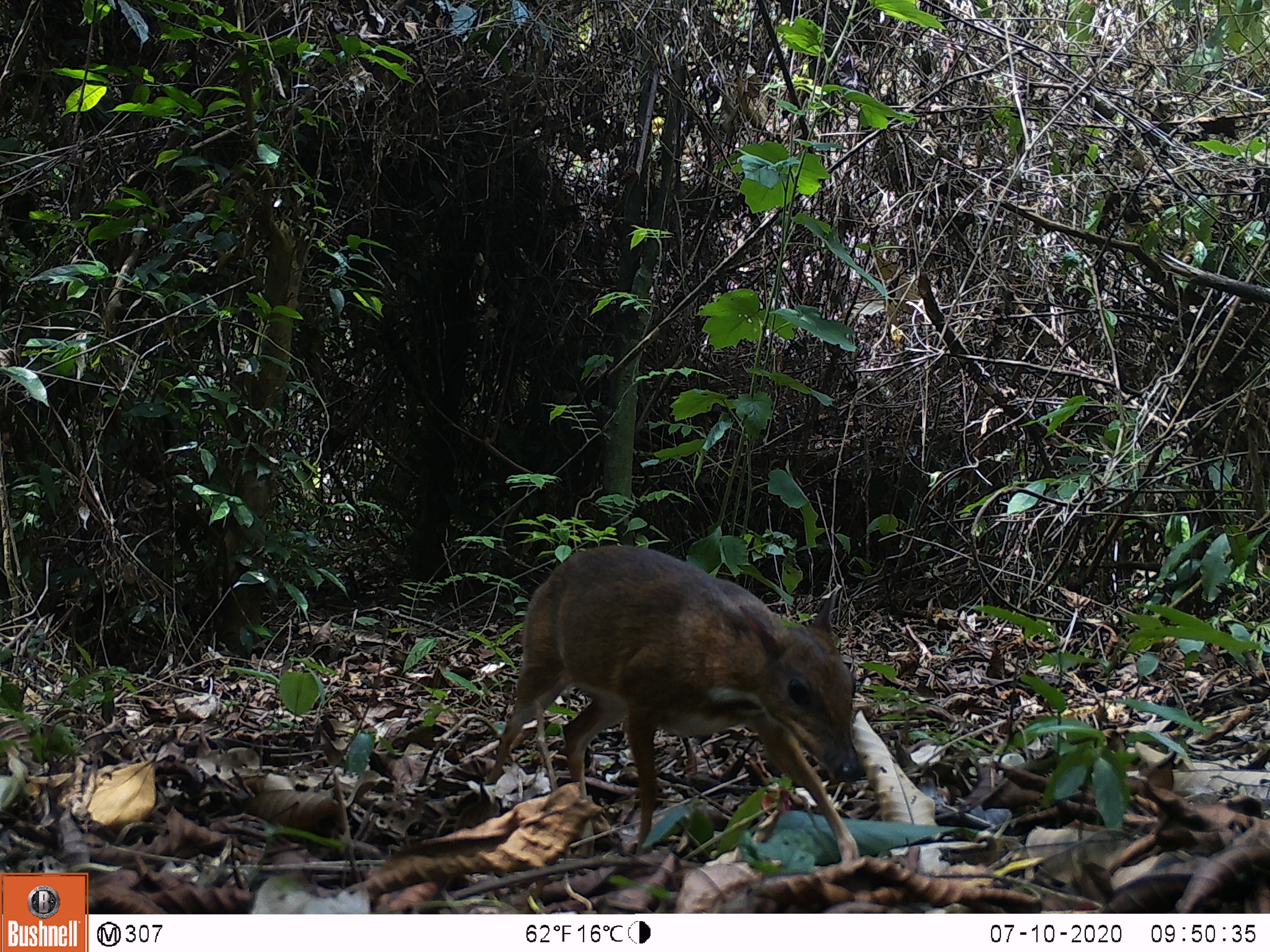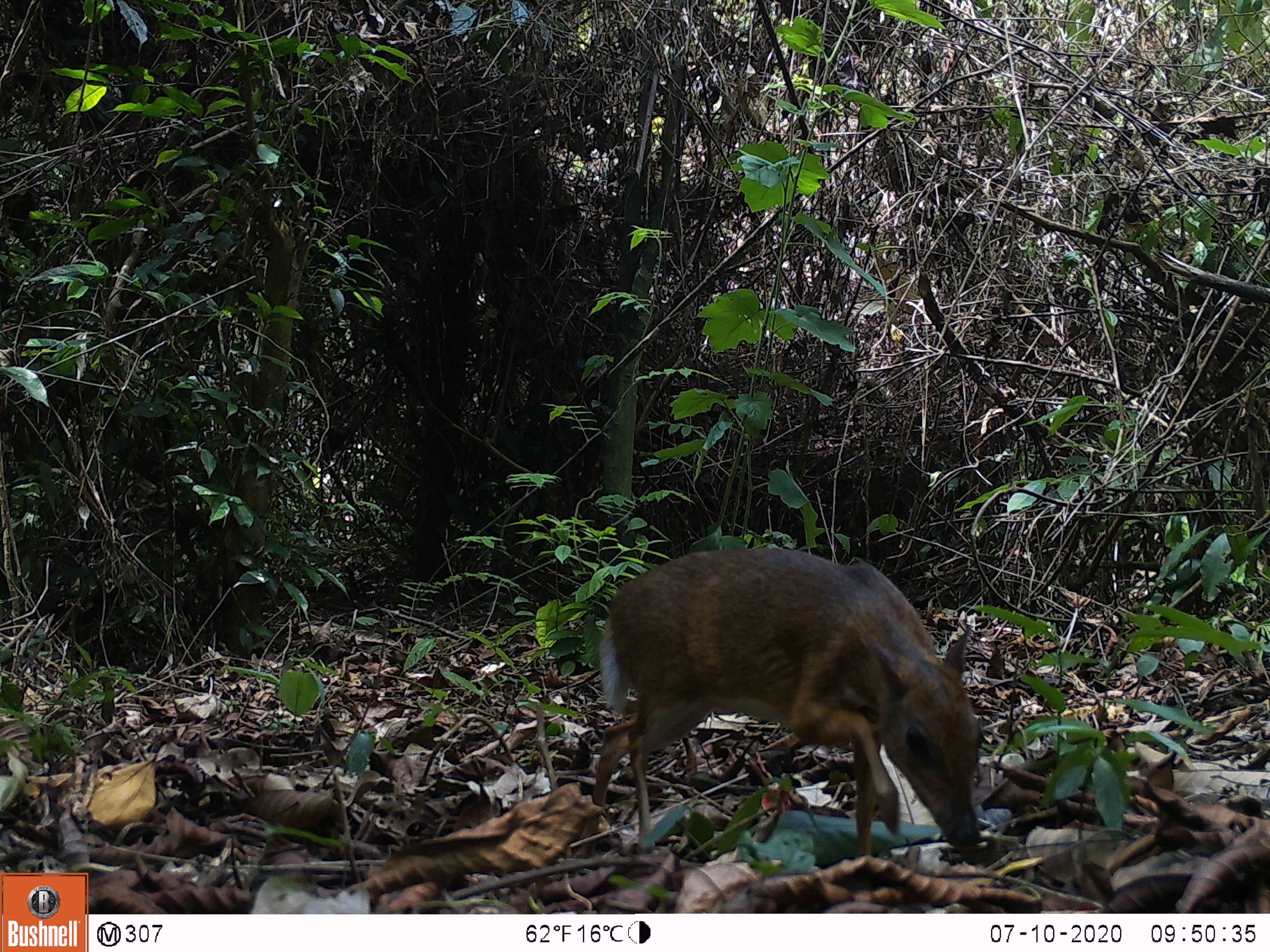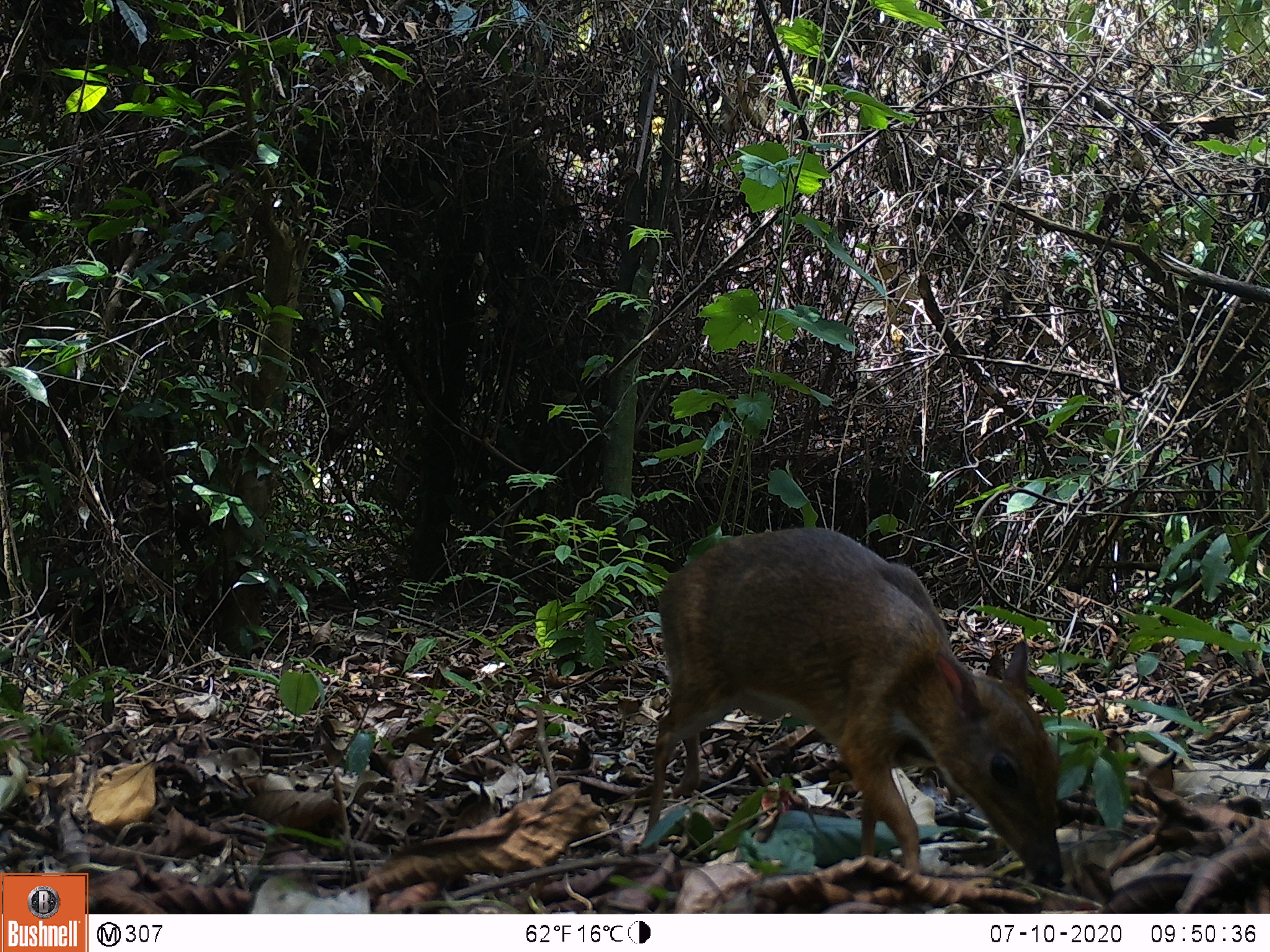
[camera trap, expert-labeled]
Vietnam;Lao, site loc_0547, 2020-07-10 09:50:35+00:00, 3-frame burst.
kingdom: Animalia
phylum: Chordata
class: Mammalia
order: Artiodactyla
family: Tragulidae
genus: Moschiola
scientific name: Moschiola meminna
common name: chevrotain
Chevrotain (Moschiola meminna). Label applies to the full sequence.